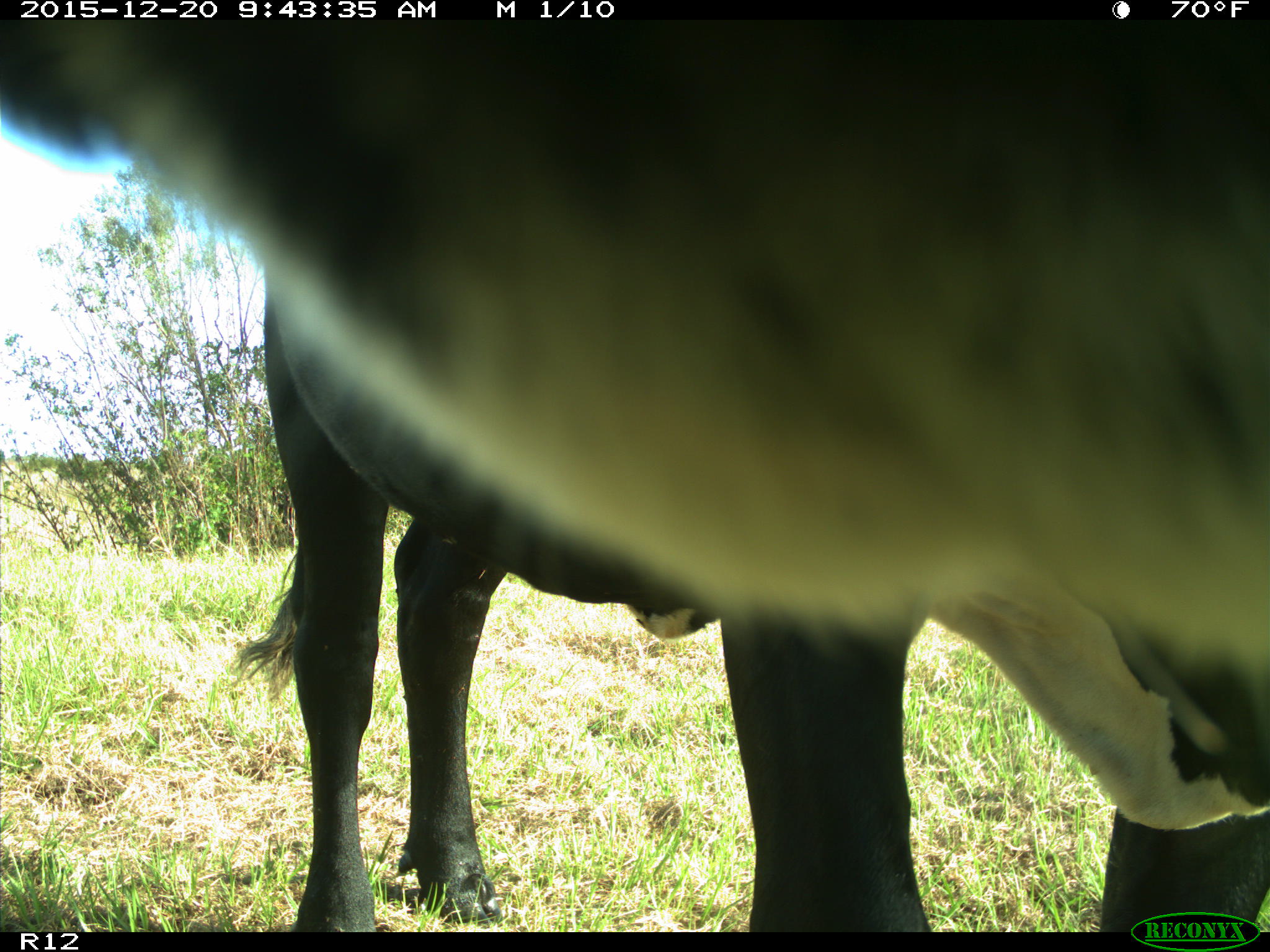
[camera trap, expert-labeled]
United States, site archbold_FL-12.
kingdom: Animalia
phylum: Chordata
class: Mammalia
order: Artiodactyla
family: Bovidae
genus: Bos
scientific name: Bos taurus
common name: domestic cow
Bos taurus (domestic cow).